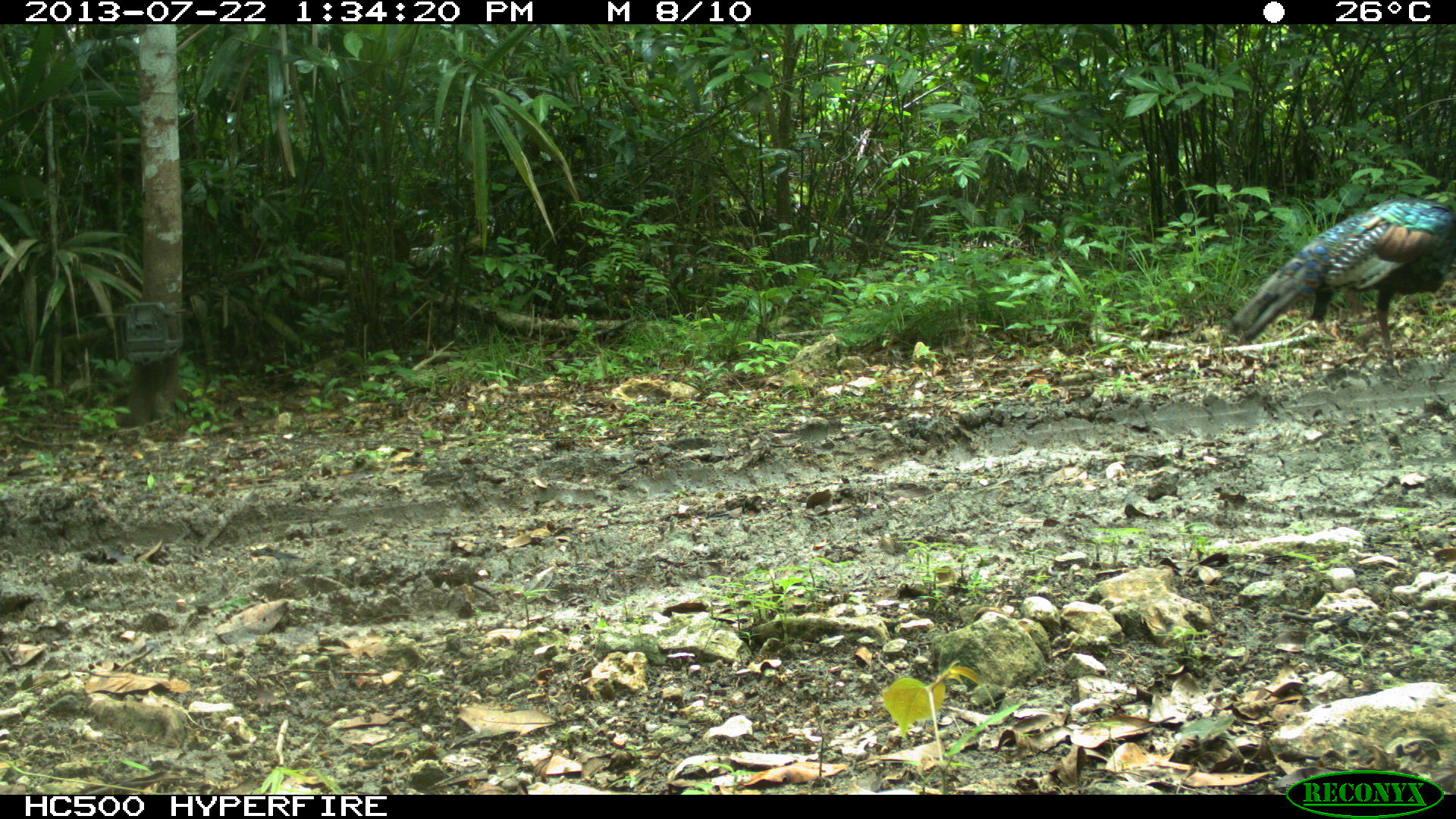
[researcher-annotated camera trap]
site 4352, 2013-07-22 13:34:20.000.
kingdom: Animalia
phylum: Chordata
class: Aves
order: Galliformes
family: Phasianidae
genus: Meleagris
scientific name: Meleagris ocellata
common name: ocellated turkey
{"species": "Meleagris ocellata (ocellated turkey)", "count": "1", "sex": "male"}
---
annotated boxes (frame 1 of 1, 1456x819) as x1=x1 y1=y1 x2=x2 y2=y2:
meleagris ocellata: x1=1231 y1=193 x2=1453 y2=362